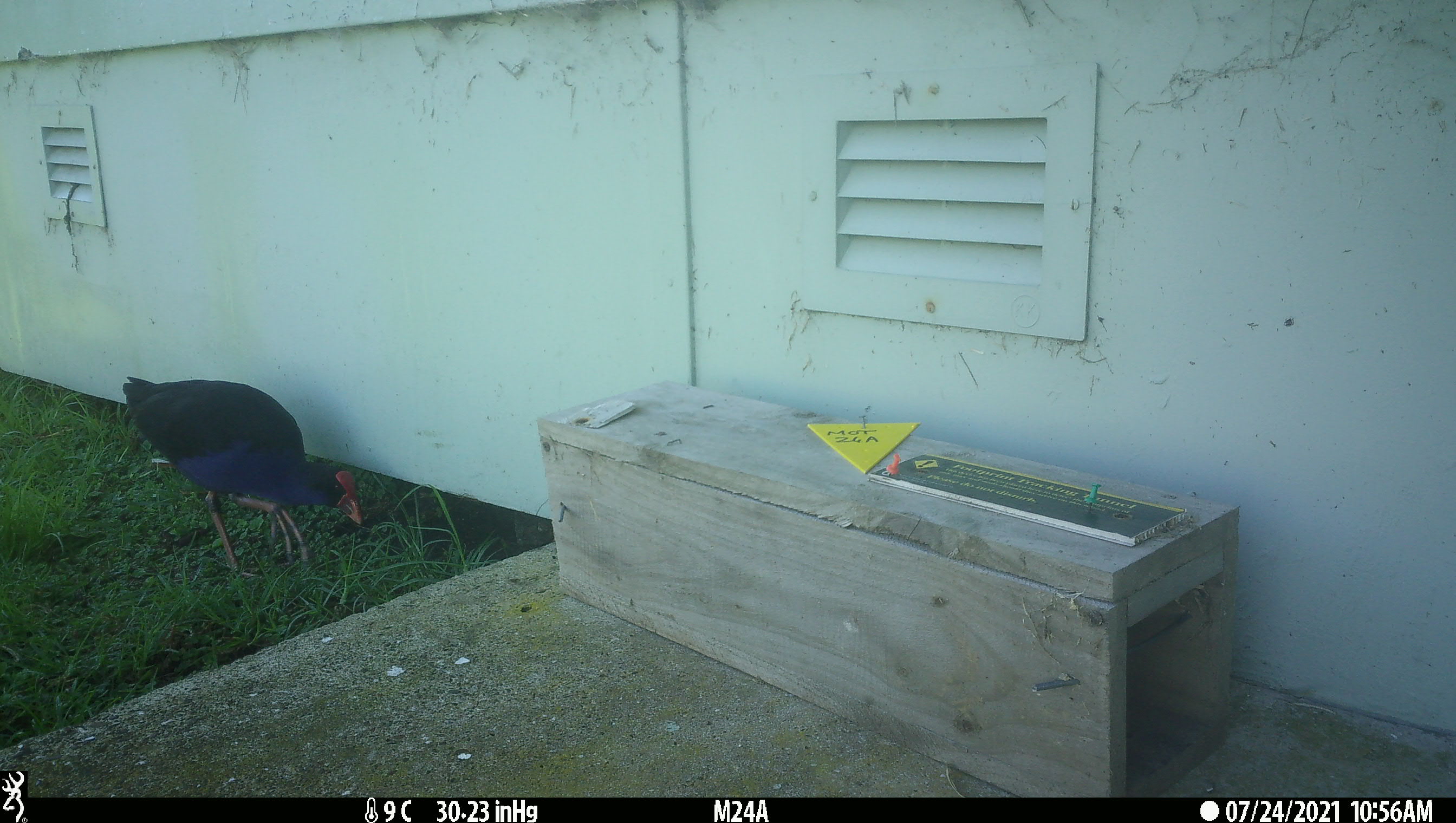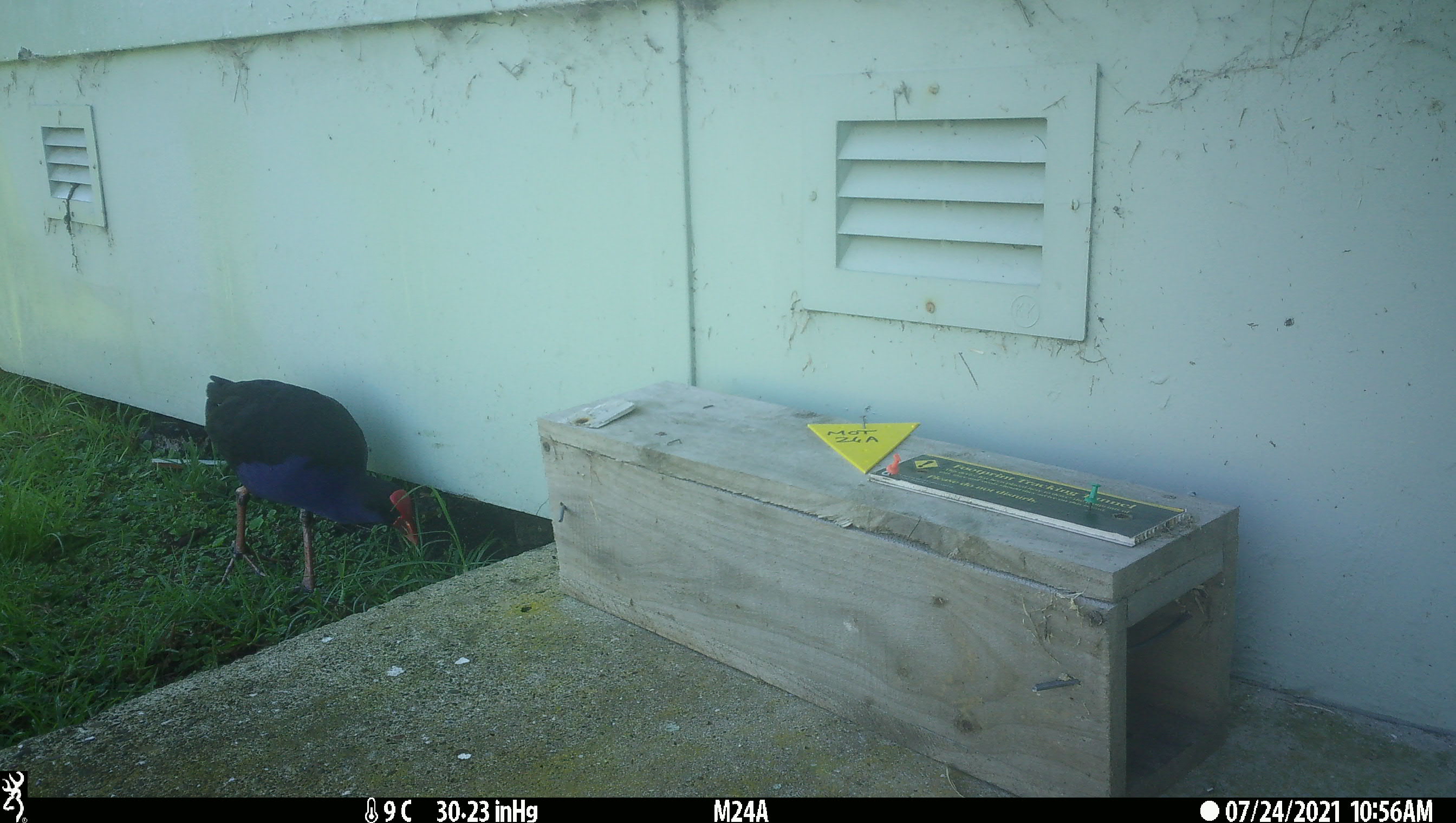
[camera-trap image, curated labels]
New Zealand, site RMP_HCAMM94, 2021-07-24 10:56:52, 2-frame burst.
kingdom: Animalia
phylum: Chordata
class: Aves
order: Gruiformes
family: Rallidae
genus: Porphyrio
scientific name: Porphyrio melanotus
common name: australasian swamphen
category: pukeko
Pukeko (australasian swamphen) (Porphyrio melanotus).